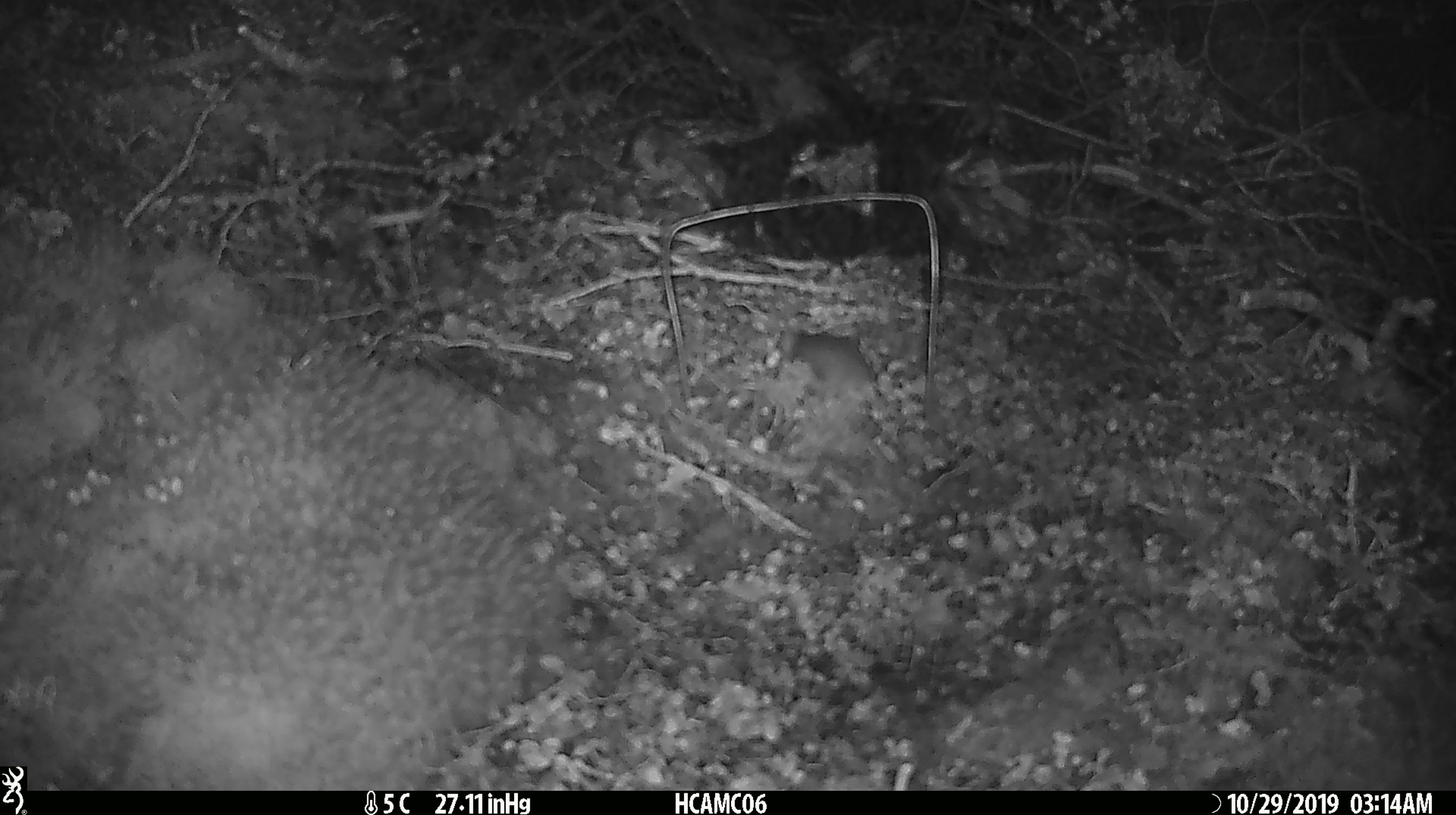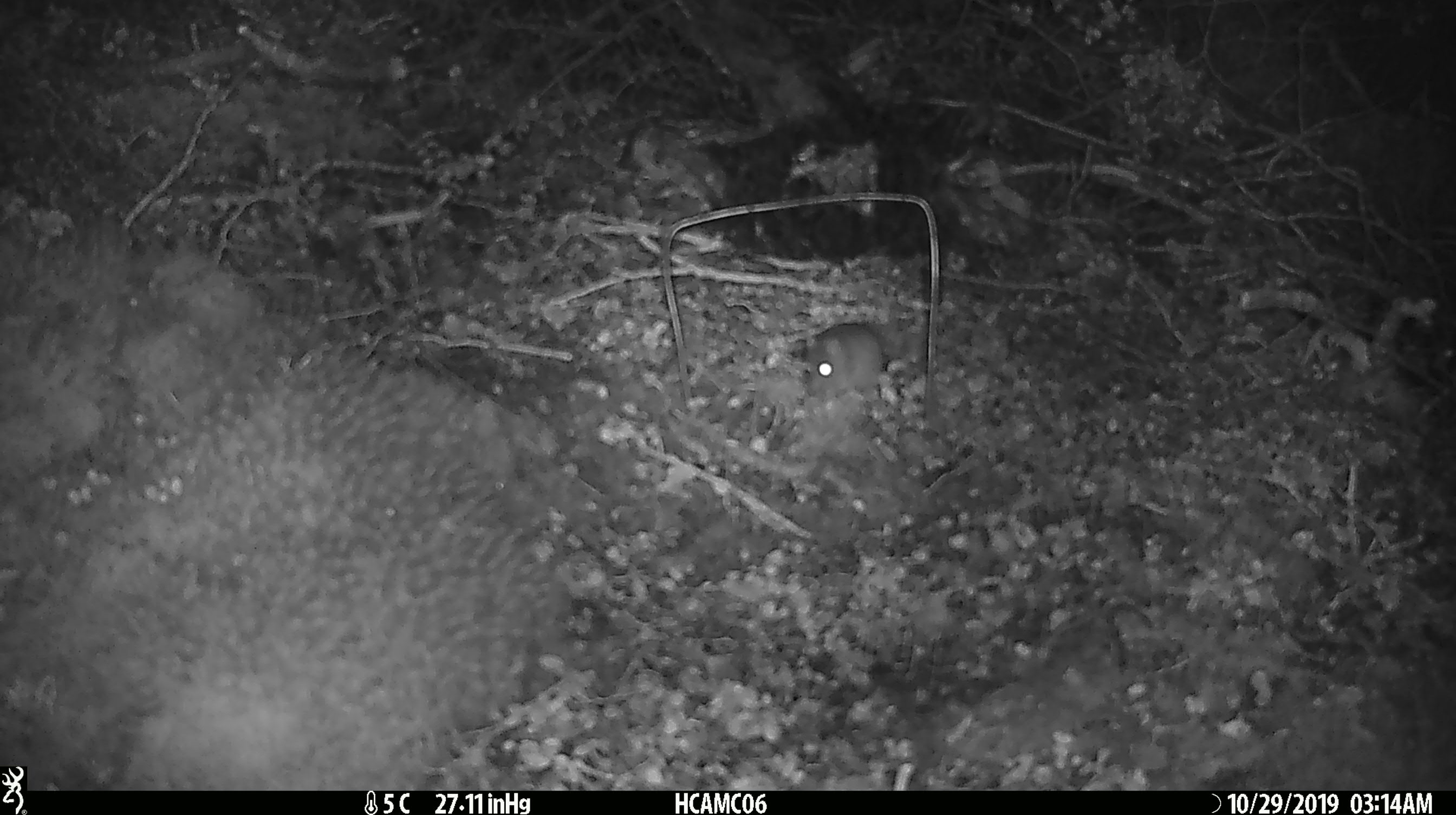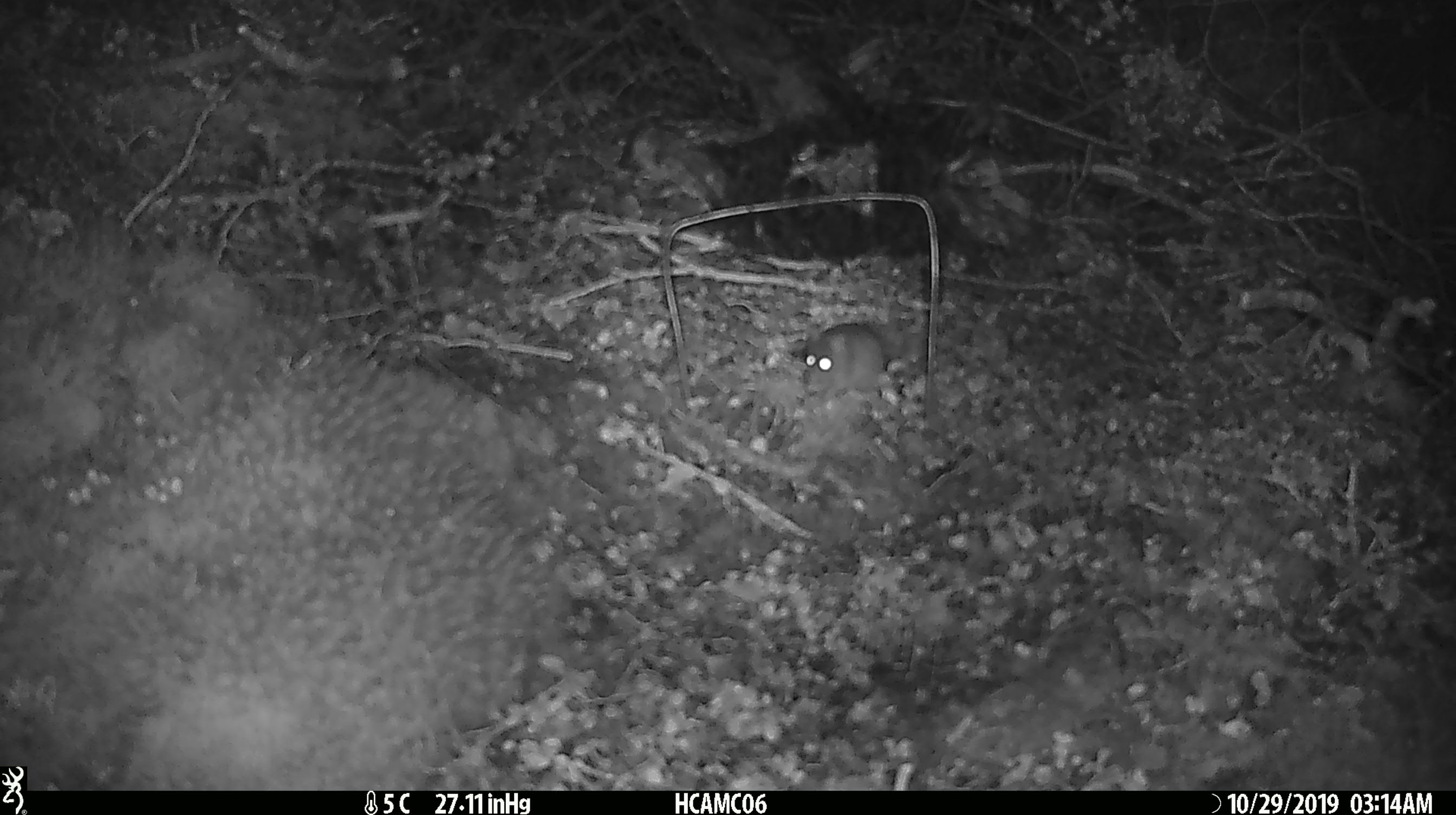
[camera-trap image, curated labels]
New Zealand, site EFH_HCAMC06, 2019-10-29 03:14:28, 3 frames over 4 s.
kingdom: Animalia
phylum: Chordata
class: Mammalia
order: Rodentia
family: Muridae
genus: Mus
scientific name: Mus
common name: mouse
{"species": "mouse (Mus)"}